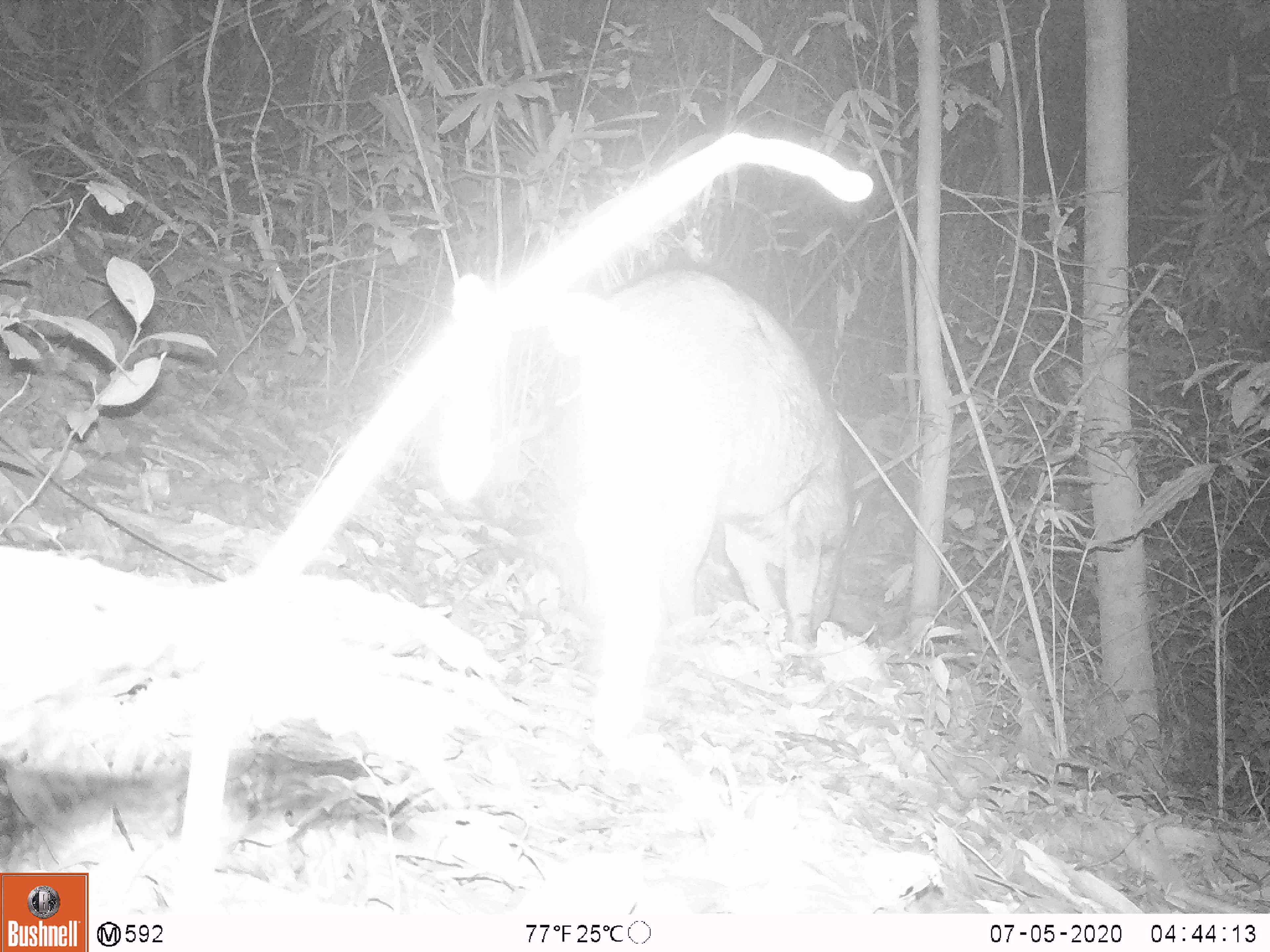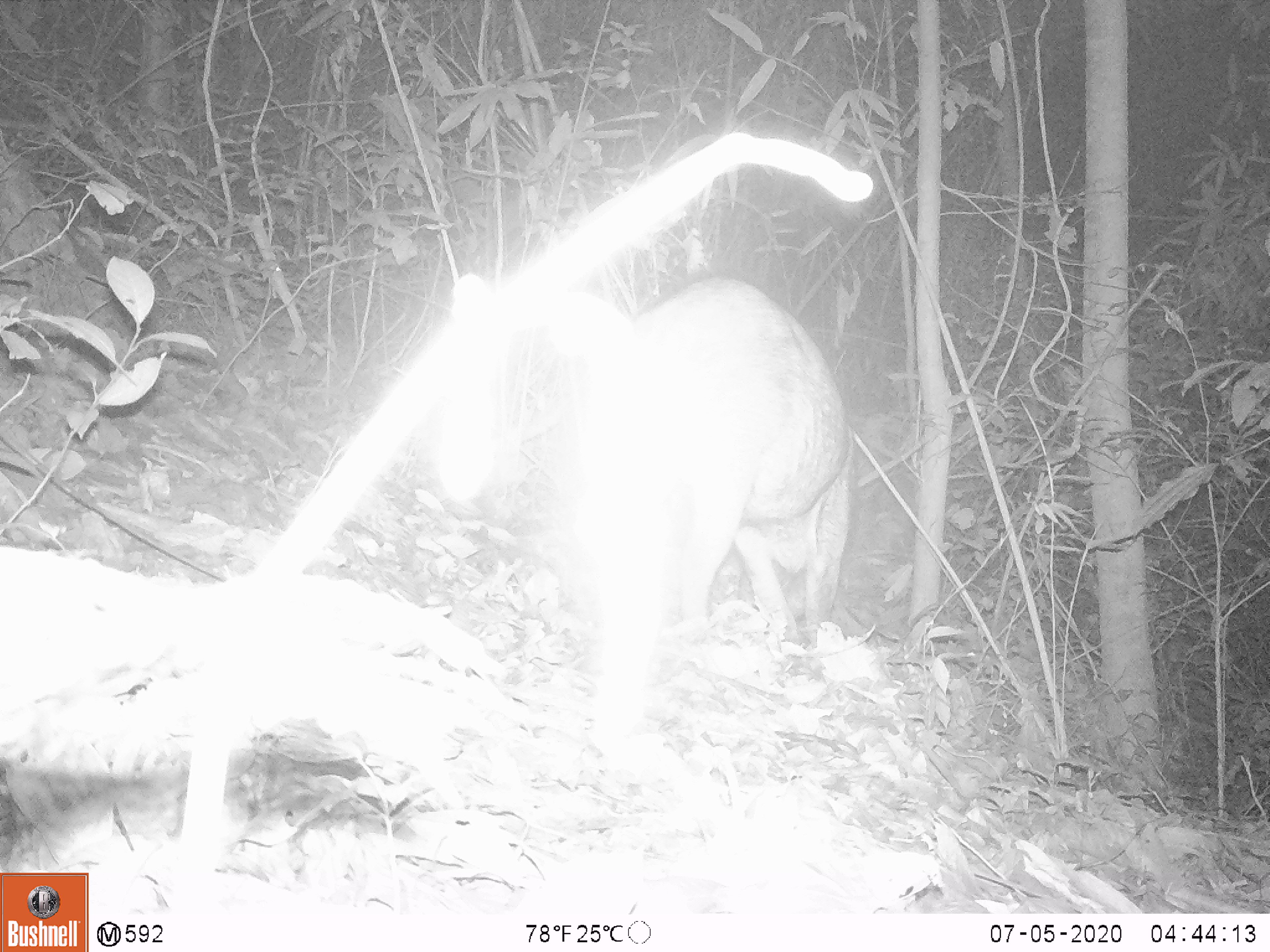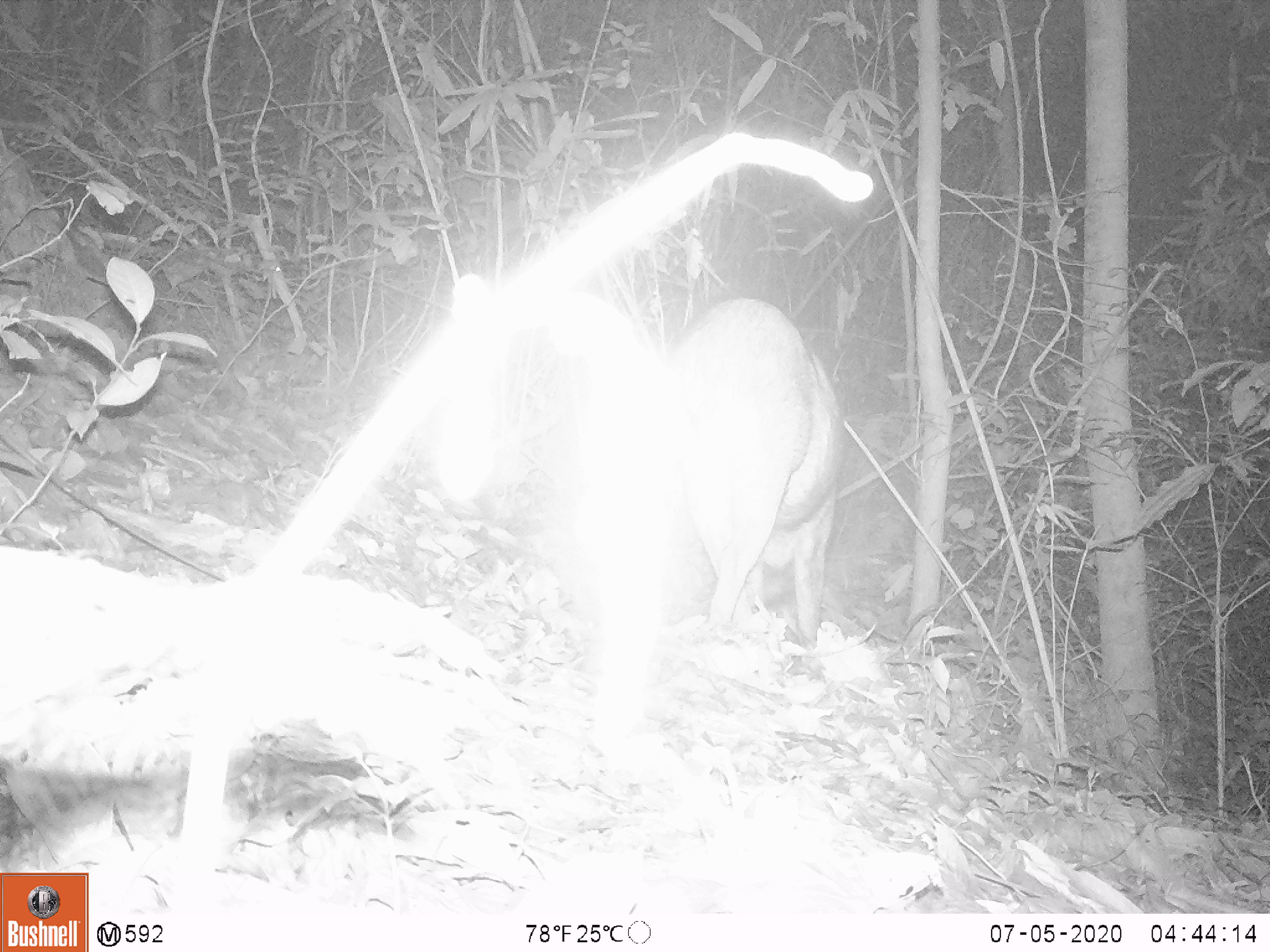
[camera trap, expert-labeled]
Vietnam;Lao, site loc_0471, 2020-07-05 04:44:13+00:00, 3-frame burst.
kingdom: Animalia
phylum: Chordata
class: Mammalia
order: Artiodactyla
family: Suidae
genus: Sus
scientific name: Sus scrofa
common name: eurasian wild pig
Eurasian wild pig (Sus scrofa). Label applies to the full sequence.